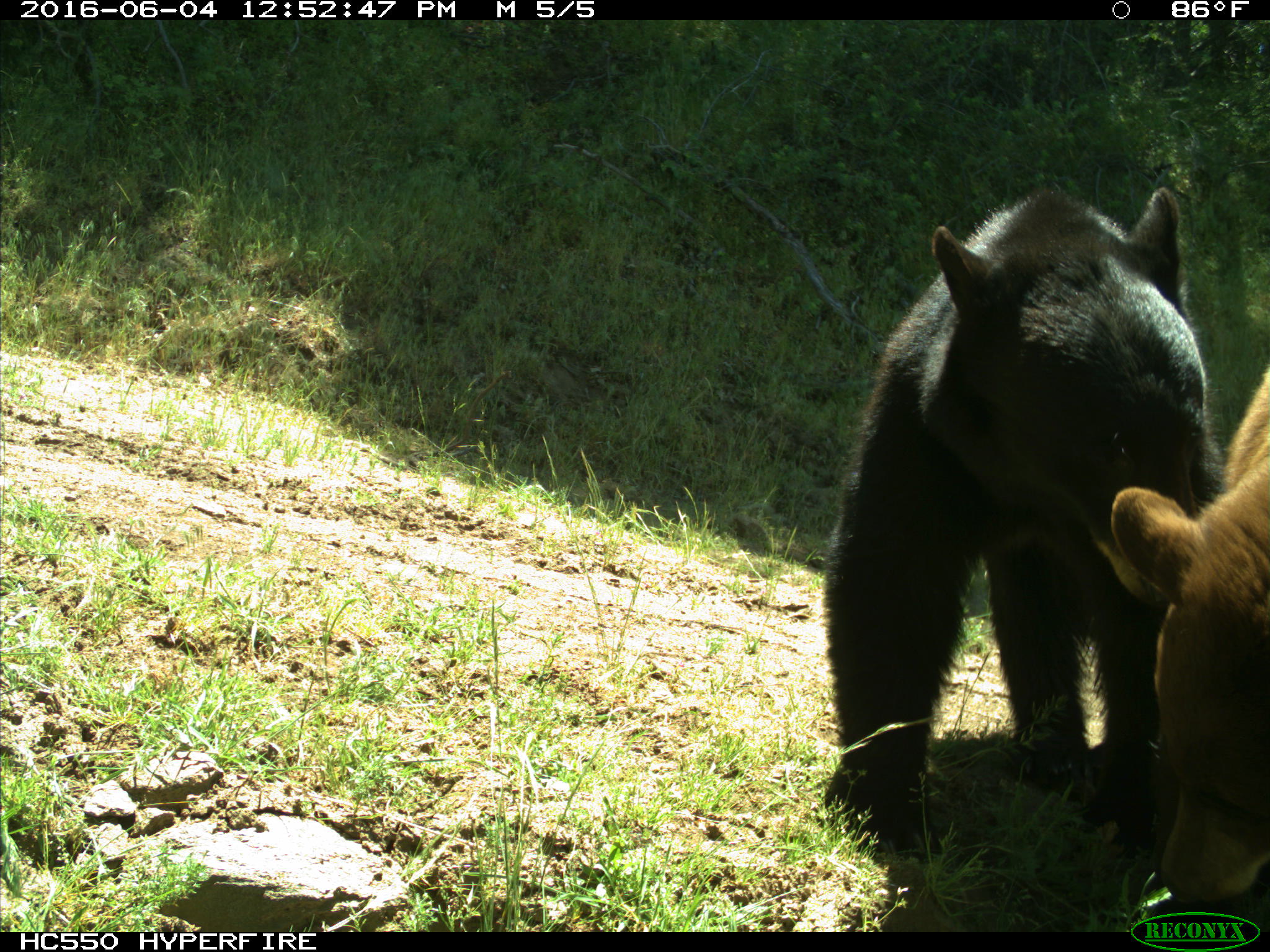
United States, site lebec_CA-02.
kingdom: Animalia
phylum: Chordata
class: Mammalia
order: Carnivora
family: Ursidae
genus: Ursus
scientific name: Ursus americanus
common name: american black bear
Ursus americanus (american black bear).